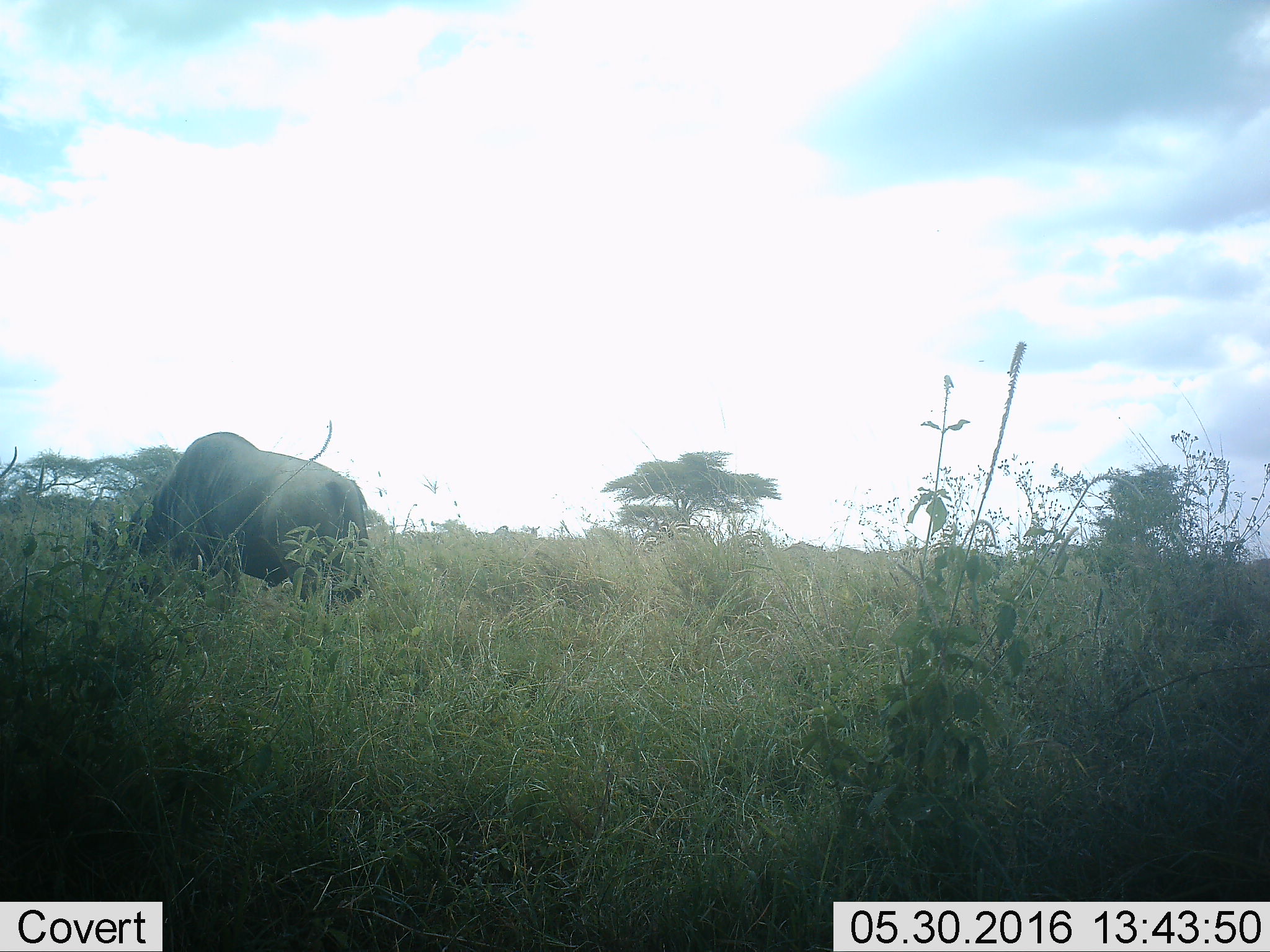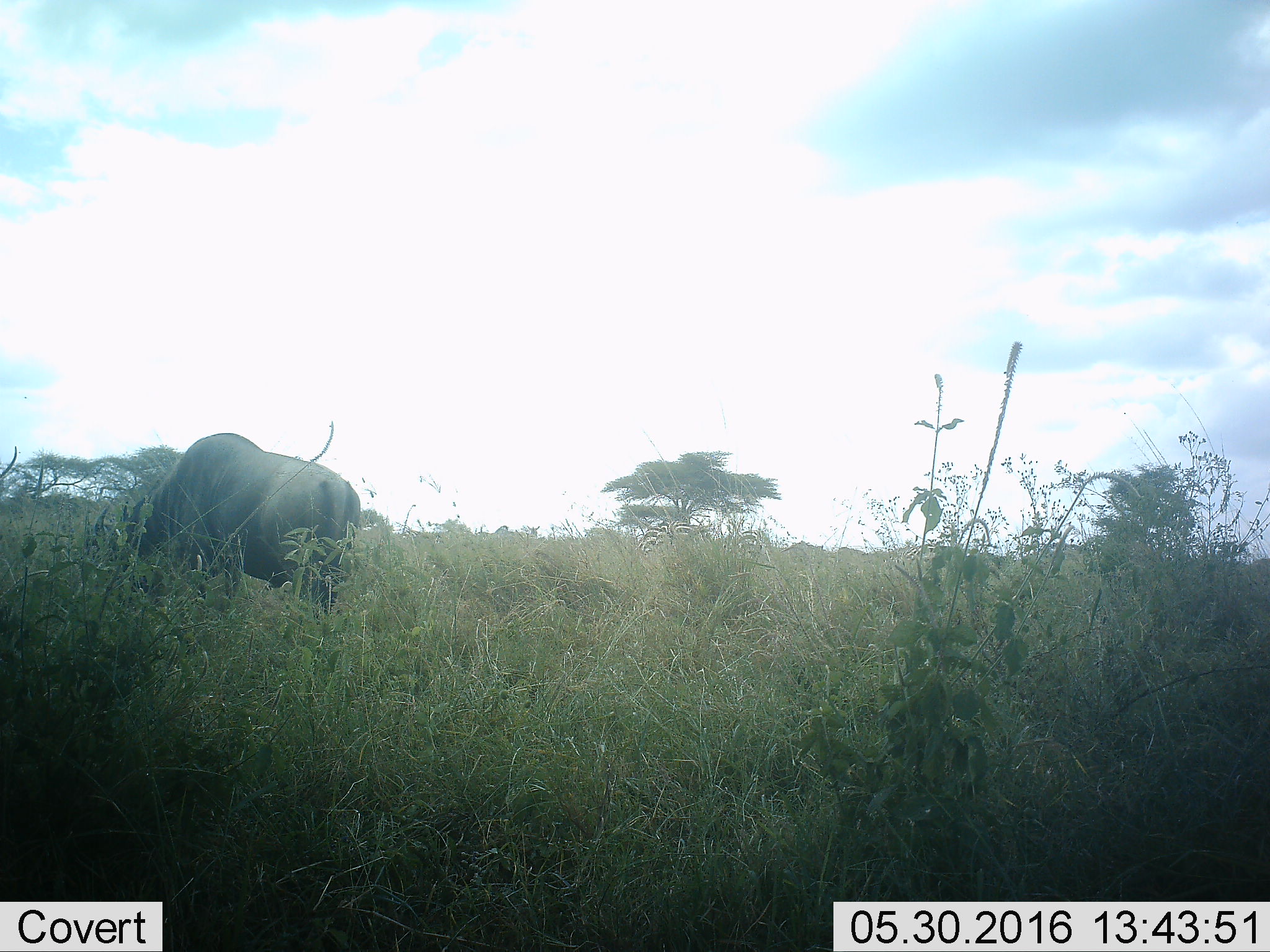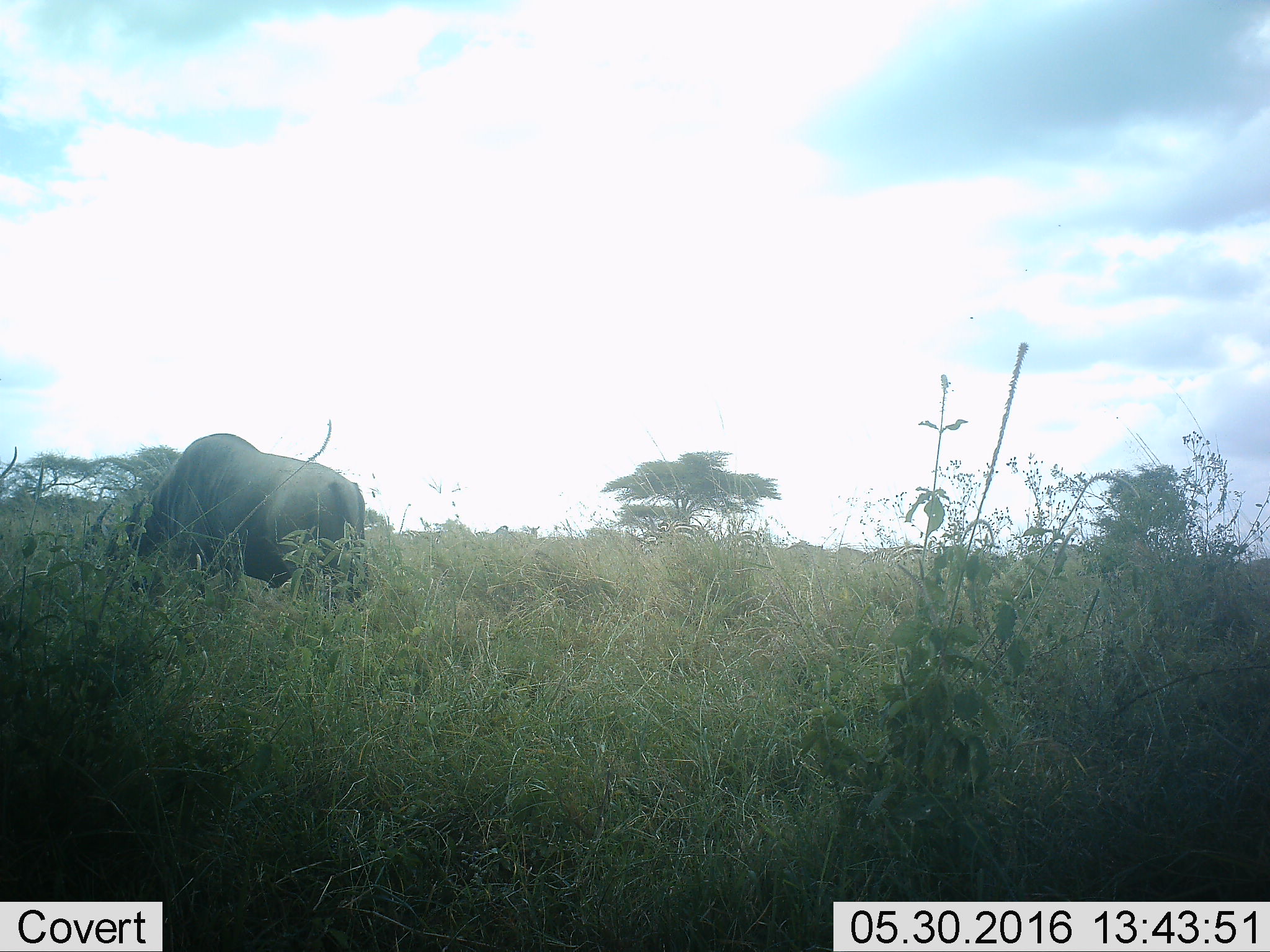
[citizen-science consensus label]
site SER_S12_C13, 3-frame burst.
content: unidentified animal